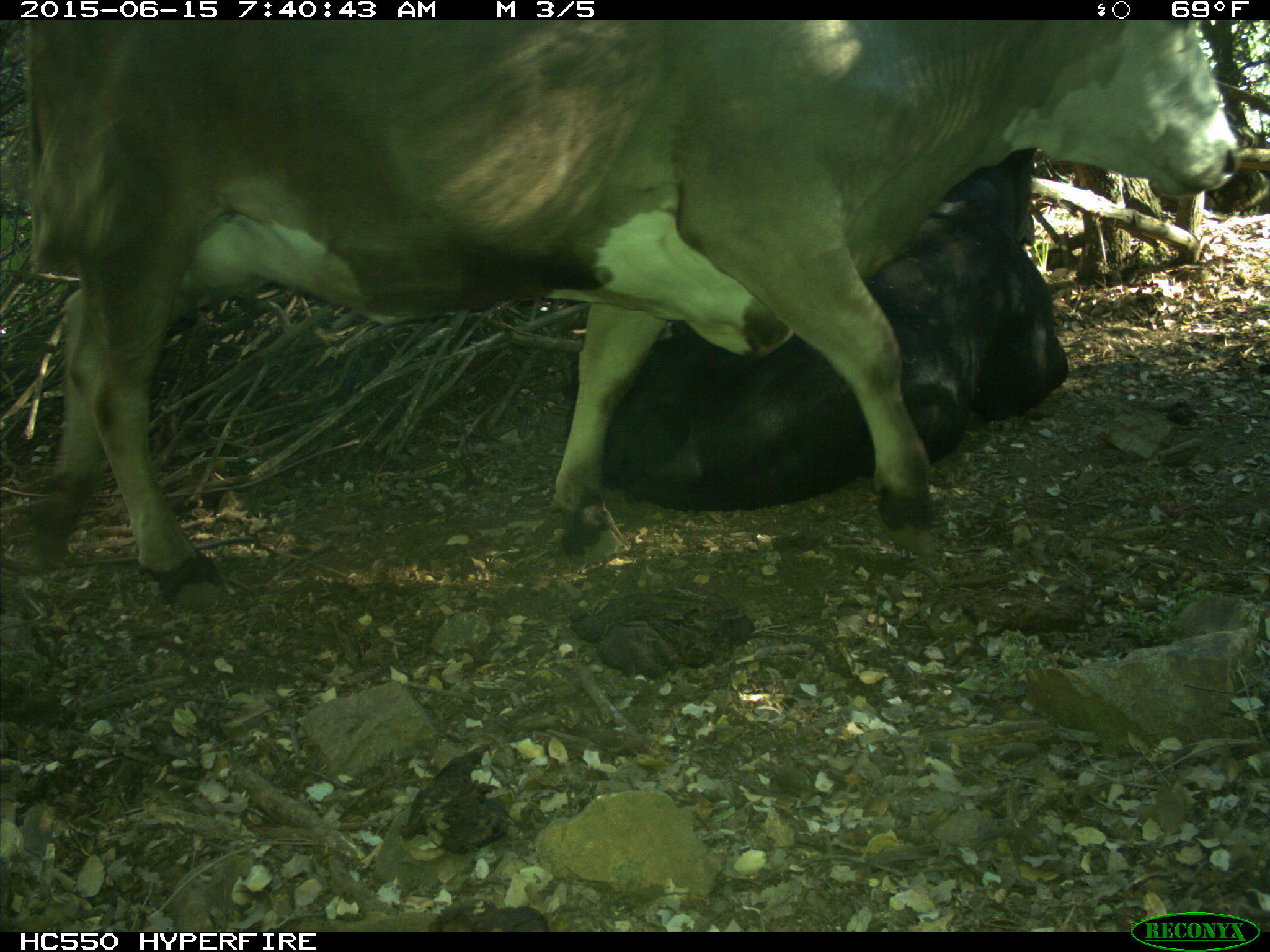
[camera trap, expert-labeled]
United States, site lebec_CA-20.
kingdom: Animalia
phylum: Chordata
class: Mammalia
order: Artiodactyla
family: Bovidae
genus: Bos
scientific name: Bos taurus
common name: domestic cow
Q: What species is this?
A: Bos taurus (domestic cow).